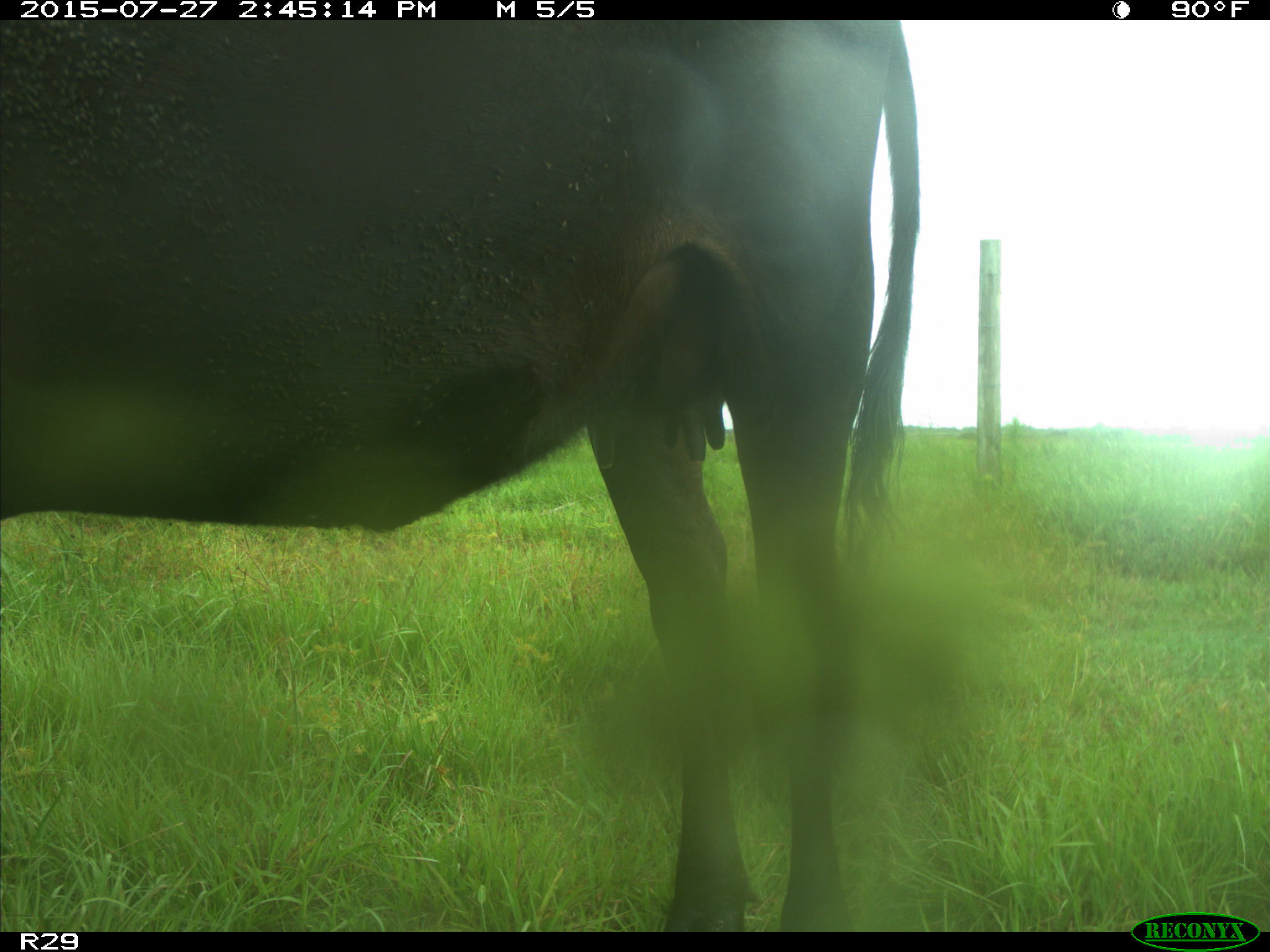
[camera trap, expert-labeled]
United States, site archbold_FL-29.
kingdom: Animalia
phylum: Chordata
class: Mammalia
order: Artiodactyla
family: Bovidae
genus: Bos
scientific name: Bos taurus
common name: domestic cow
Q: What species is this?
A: Bos taurus (domestic cow).